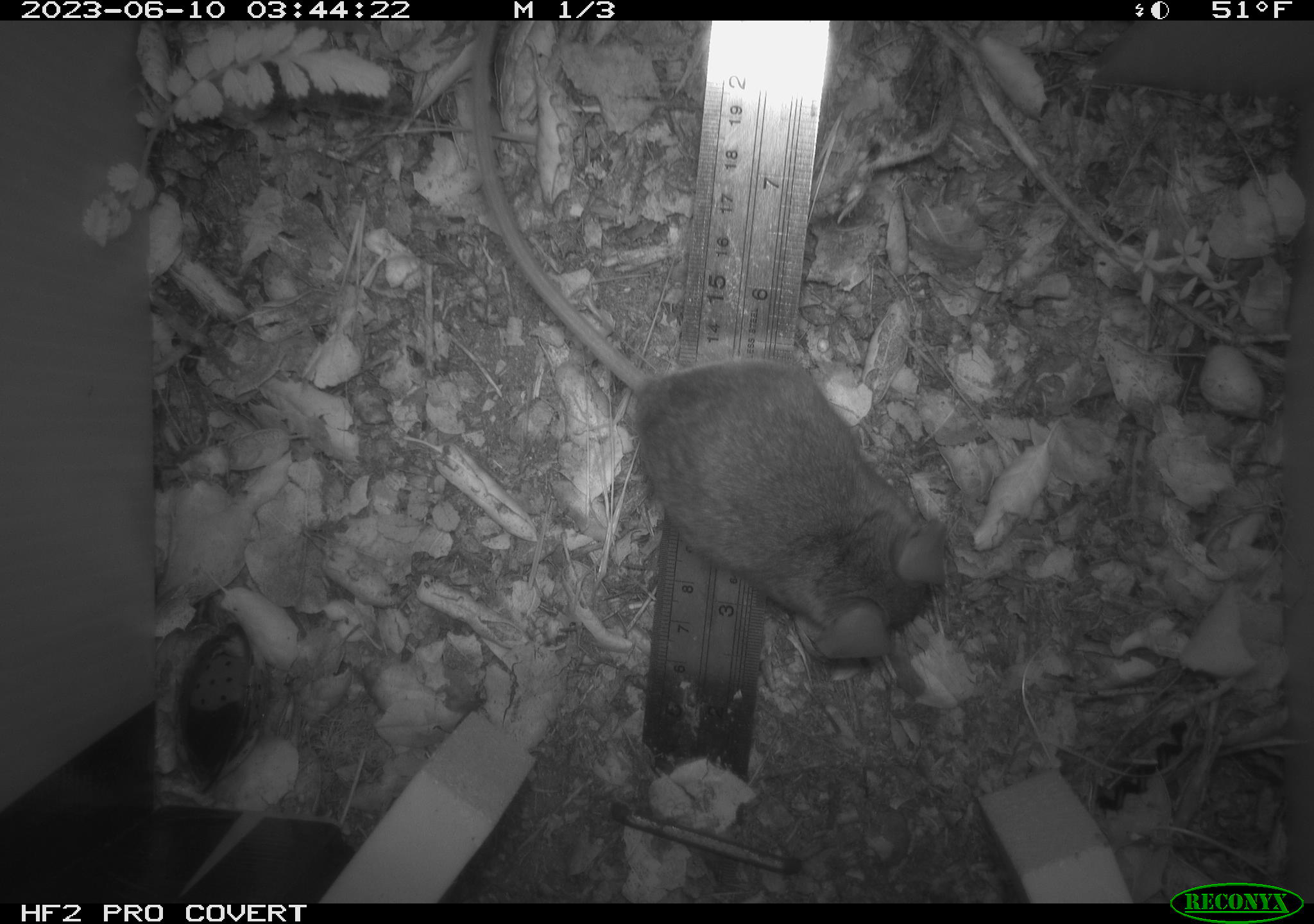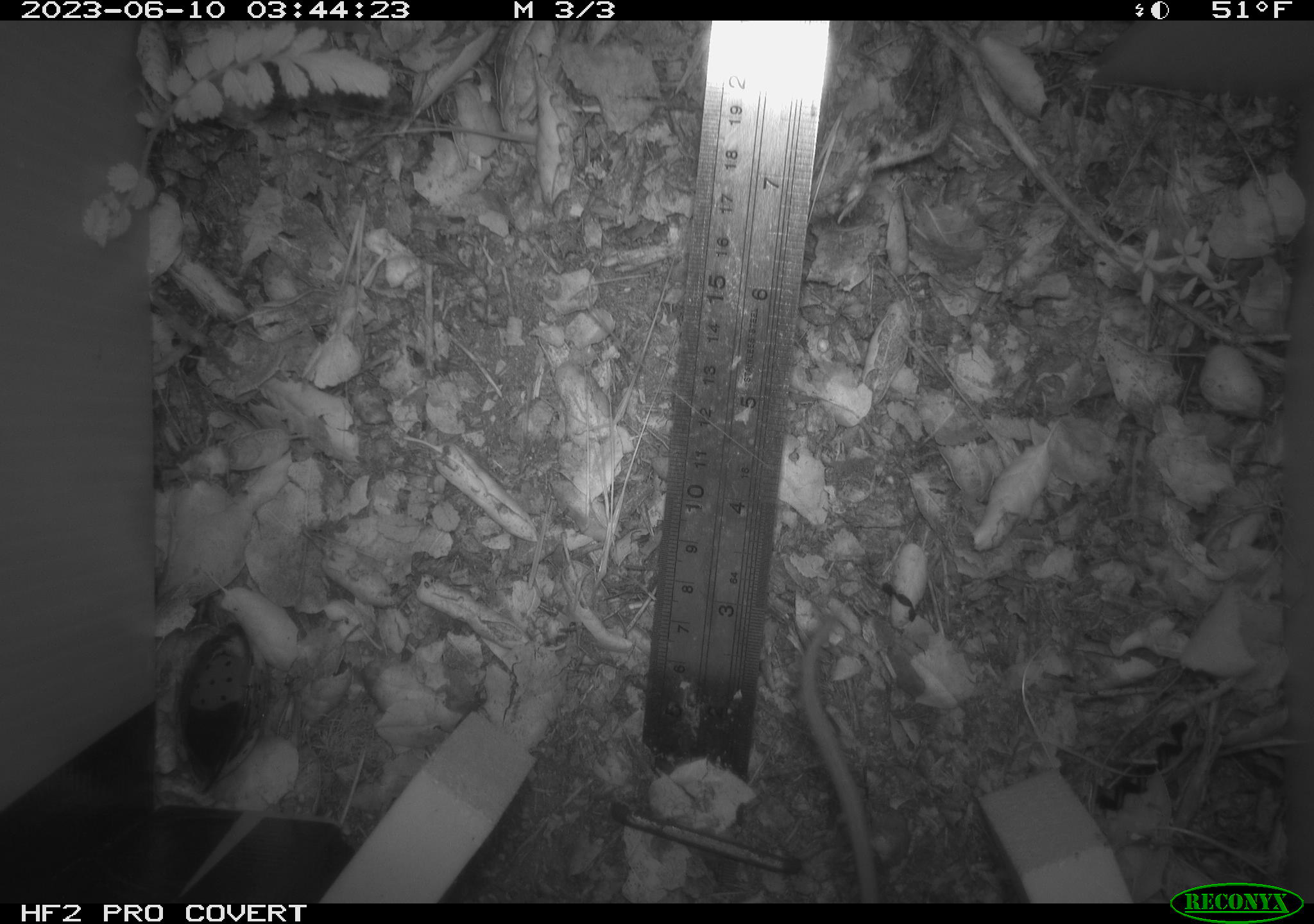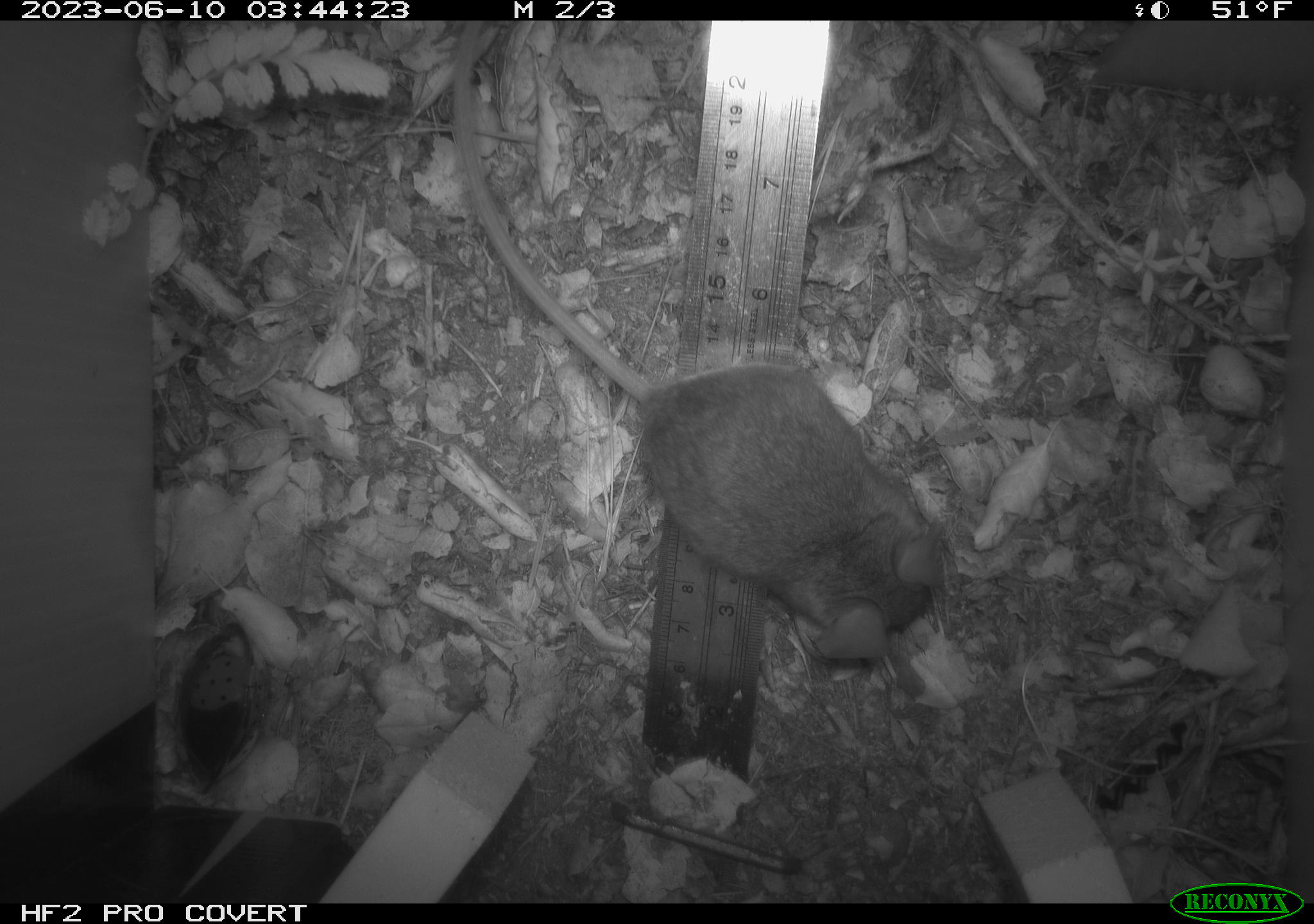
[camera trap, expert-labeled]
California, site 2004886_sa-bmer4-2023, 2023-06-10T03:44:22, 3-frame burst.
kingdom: Animalia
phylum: Chordata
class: Mammalia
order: Rodentia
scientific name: Rodentia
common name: mouse species